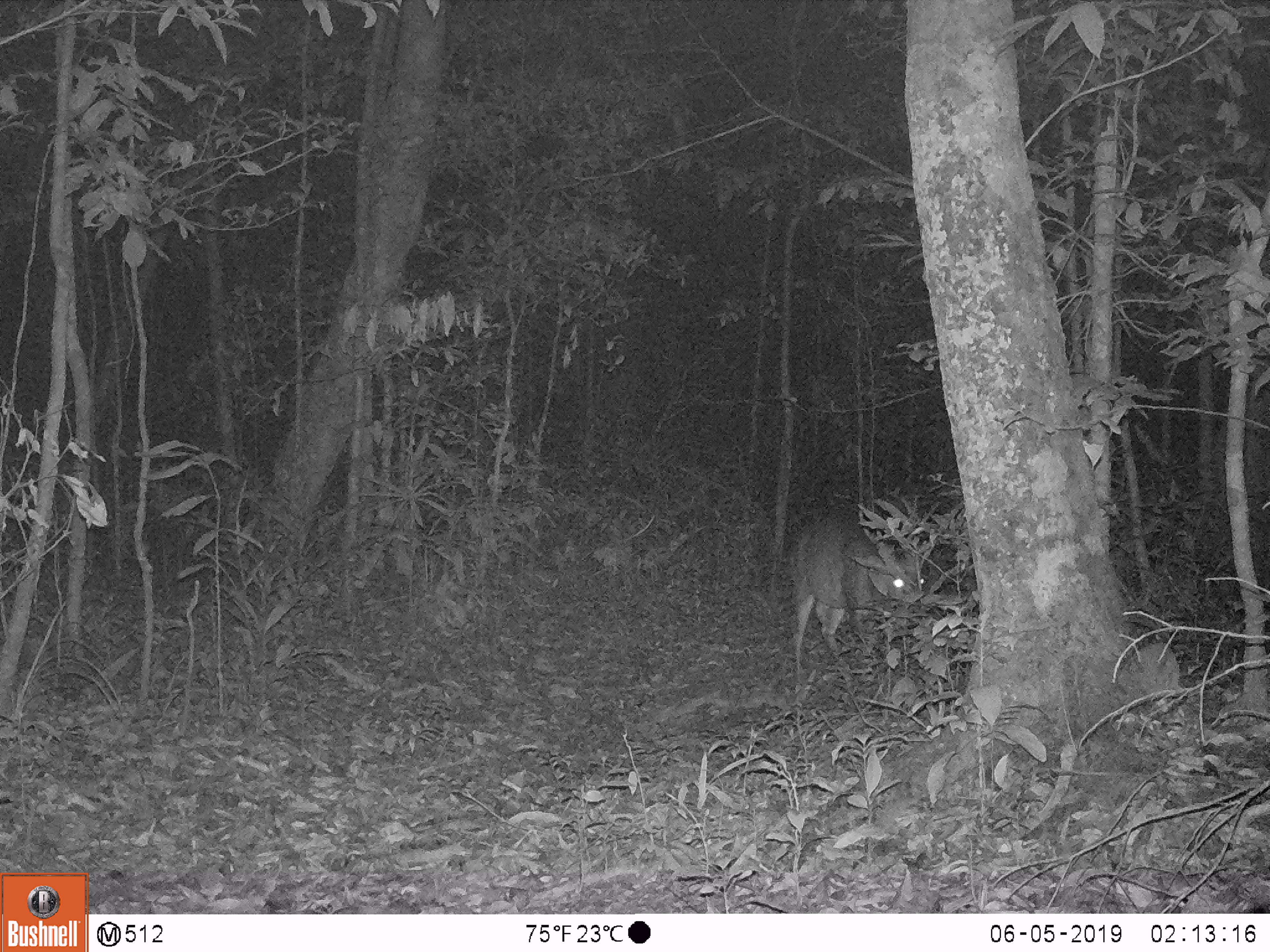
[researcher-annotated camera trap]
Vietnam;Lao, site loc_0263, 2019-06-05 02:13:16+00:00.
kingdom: Animalia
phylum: Chordata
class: Mammalia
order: Artiodactyla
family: Cervidae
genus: Muntiacus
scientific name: Muntiacus vuquangensis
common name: large-antlered muntjac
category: large antlered muntjac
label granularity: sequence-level